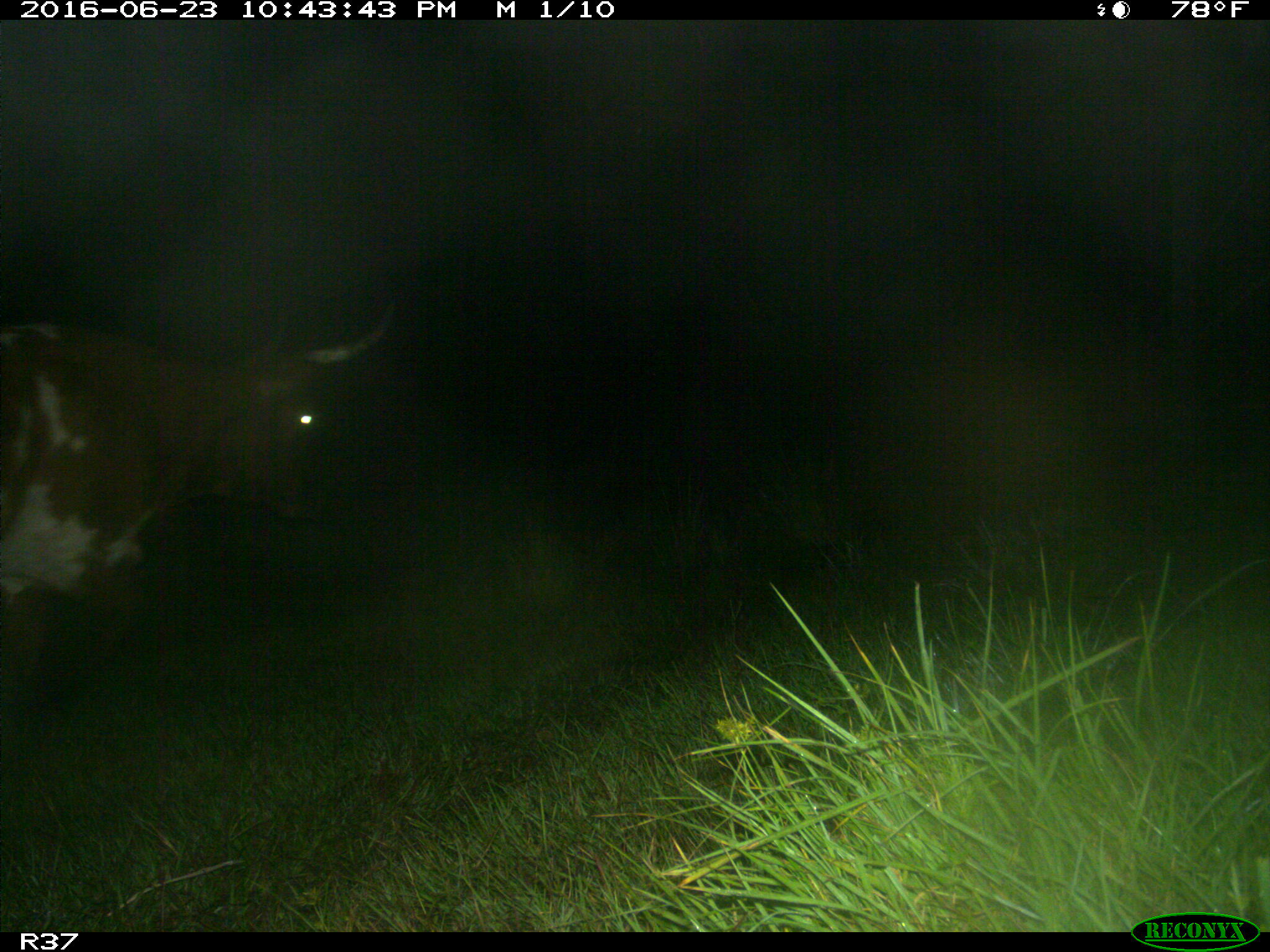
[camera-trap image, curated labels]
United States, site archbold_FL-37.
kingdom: Animalia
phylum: Chordata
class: Mammalia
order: Artiodactyla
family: Bovidae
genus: Bos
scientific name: Bos taurus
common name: domestic cow